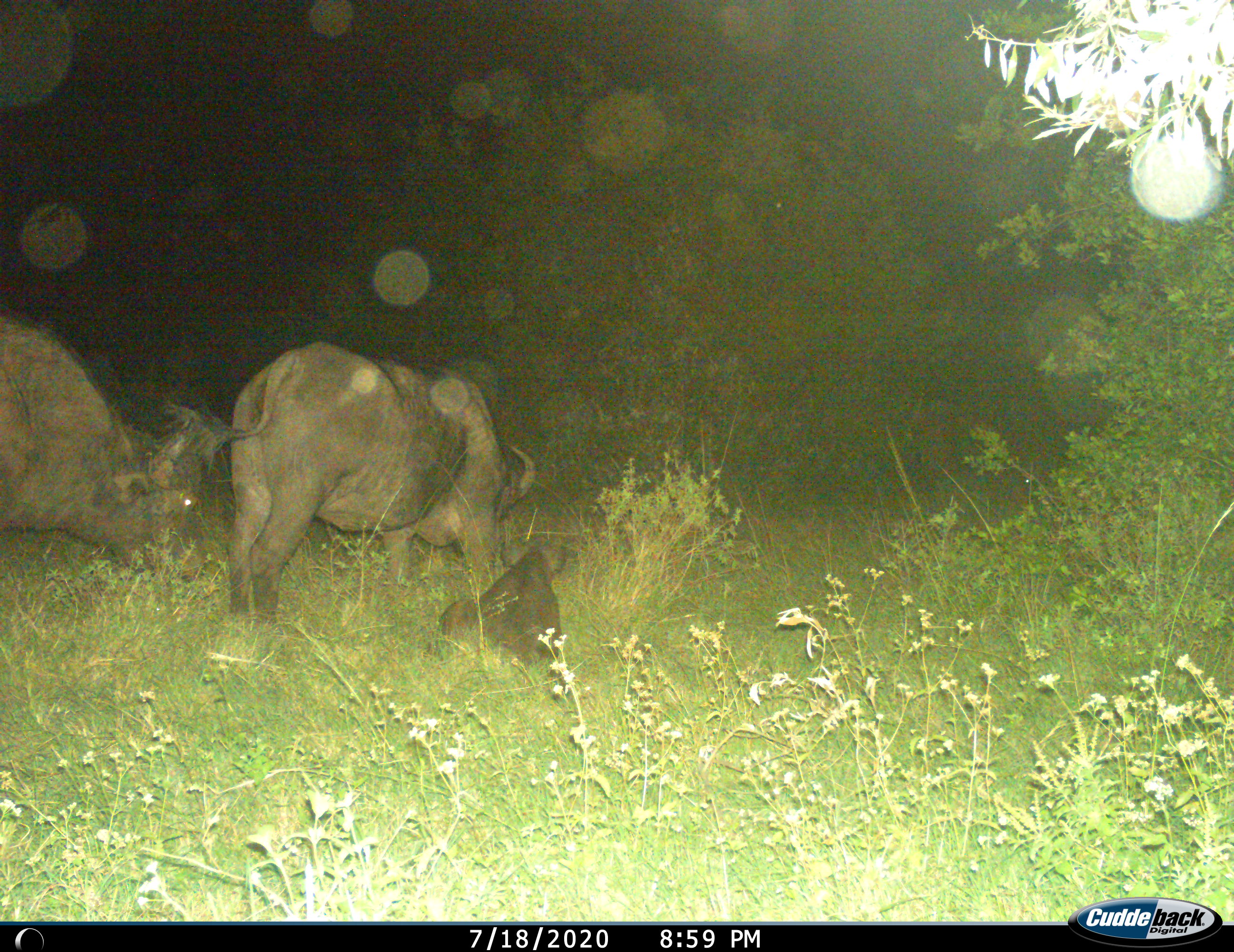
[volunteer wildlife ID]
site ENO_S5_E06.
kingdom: Animalia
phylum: Chordata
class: Mammalia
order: Artiodactyla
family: Bovidae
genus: Syncerus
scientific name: Syncerus caffer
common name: african buffalo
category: buffalo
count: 3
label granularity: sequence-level